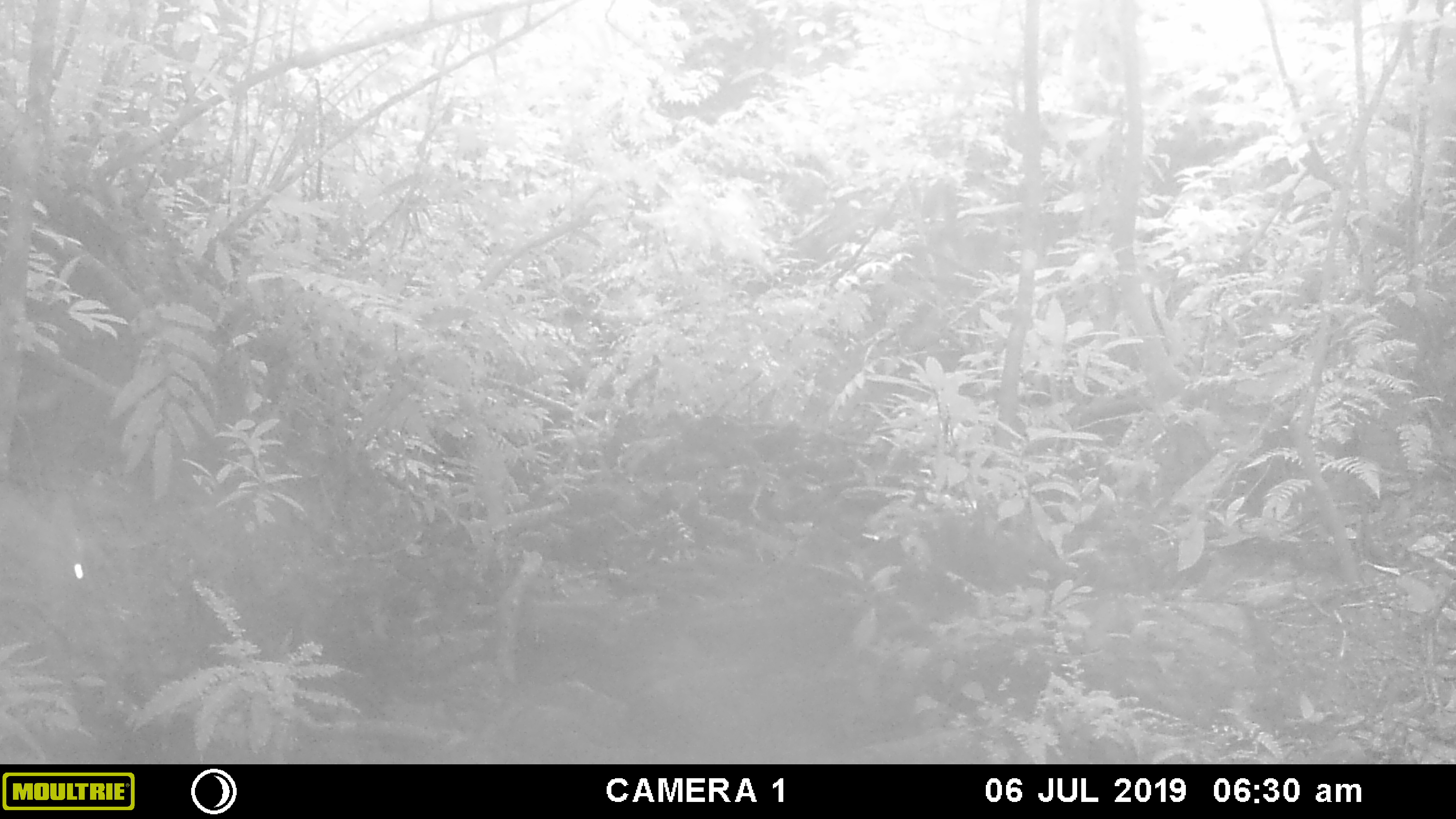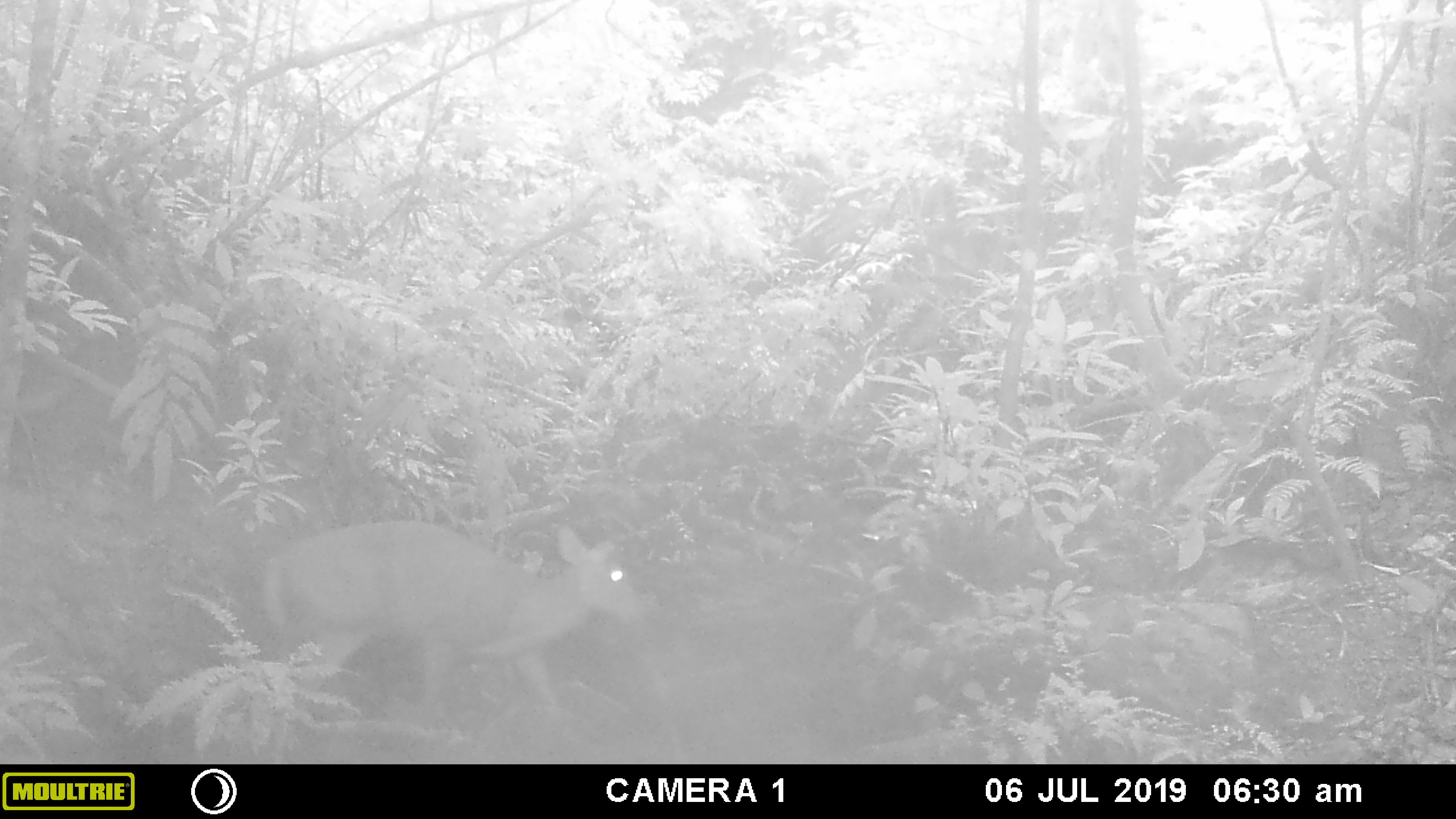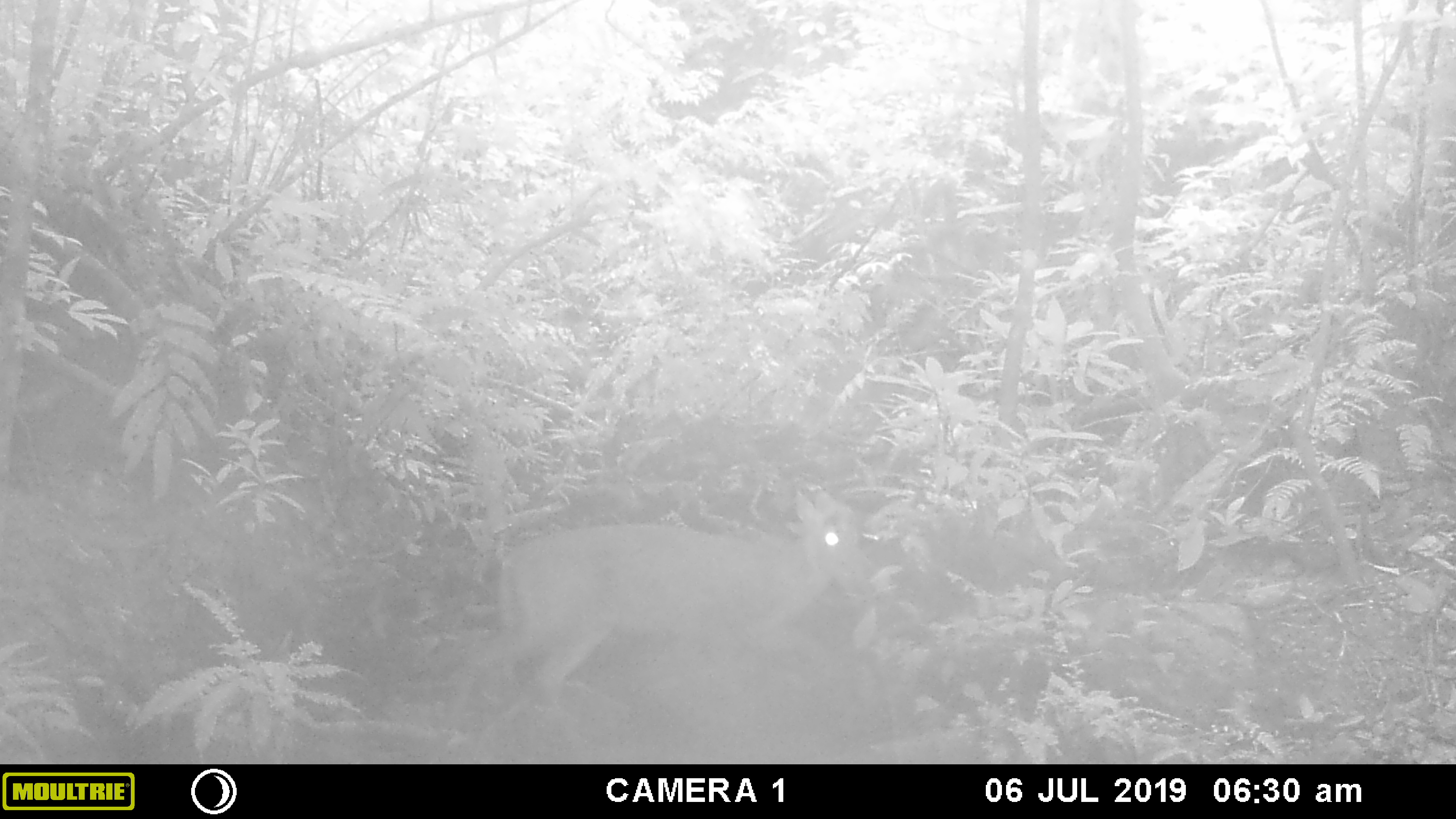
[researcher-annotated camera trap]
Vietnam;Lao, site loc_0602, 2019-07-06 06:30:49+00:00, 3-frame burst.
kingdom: Animalia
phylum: Chordata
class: Mammalia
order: Artiodactyla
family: Cervidae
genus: Muntiacus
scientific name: Muntiacus rooseveltorum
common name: roosevelt's muntjac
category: roosevelts muntjac group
Roosevelts muntjac group (roosevelt's muntjac) (Muntiacus rooseveltorum). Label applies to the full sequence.